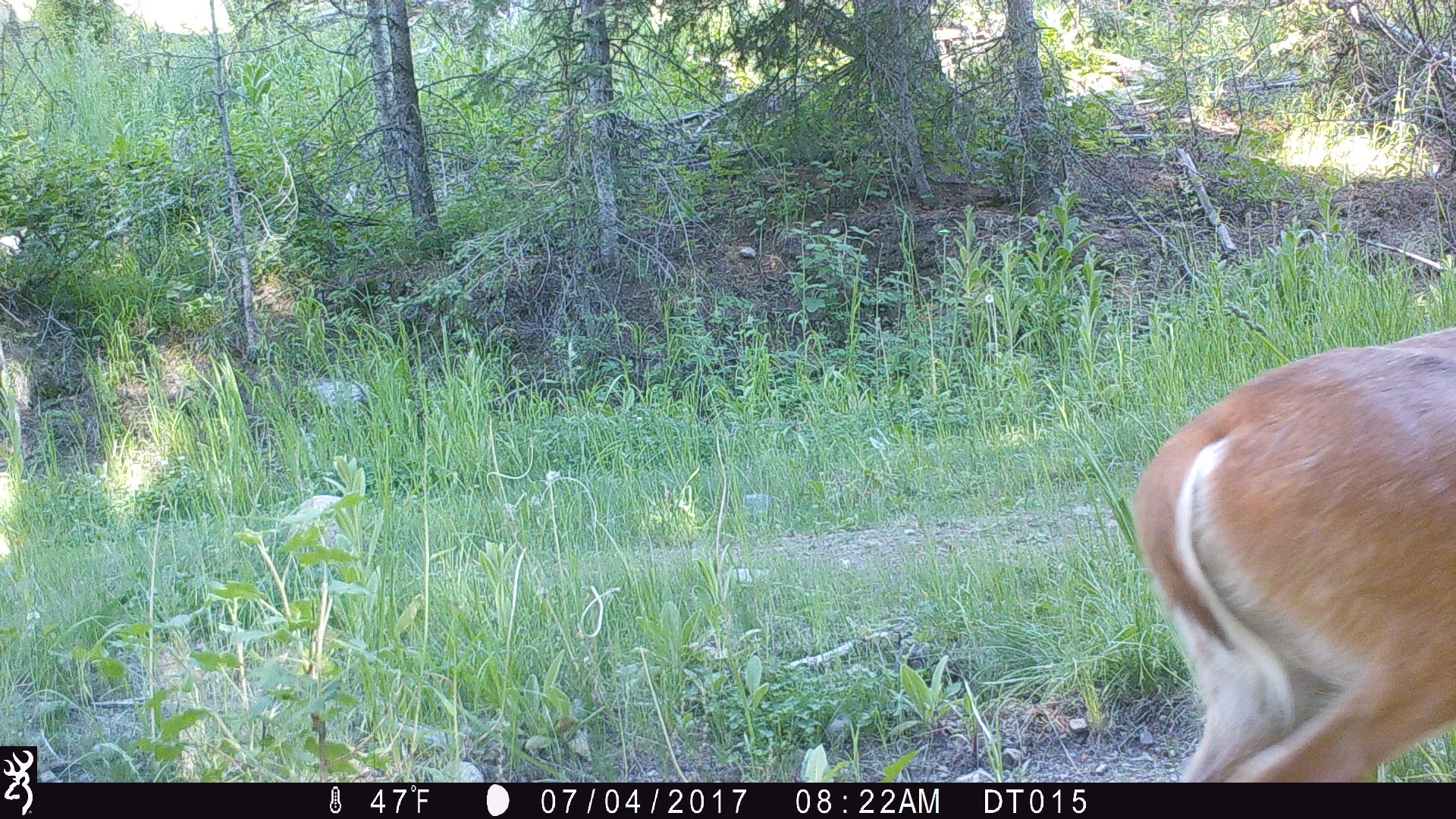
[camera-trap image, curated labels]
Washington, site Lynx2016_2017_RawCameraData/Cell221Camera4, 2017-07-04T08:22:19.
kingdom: Animalia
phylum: Chordata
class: Mammalia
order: Artiodactyla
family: Cervidae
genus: Odocoileus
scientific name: Odocoileus virginianus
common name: white-tailed deer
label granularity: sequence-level